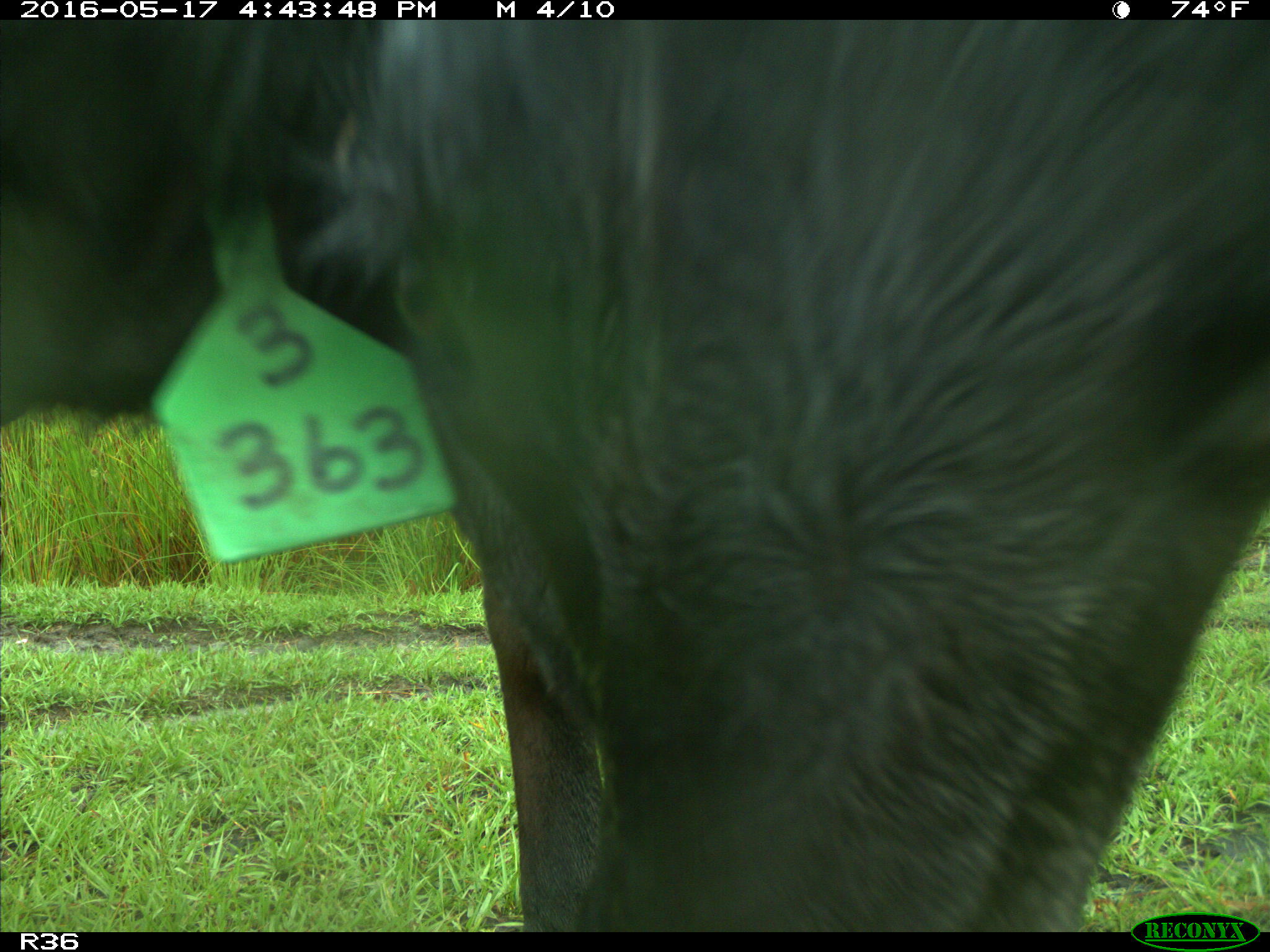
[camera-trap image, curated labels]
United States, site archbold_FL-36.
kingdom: Animalia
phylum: Chordata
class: Mammalia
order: Artiodactyla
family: Bovidae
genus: Bos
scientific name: Bos taurus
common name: domestic cow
Bos taurus (domestic cow).